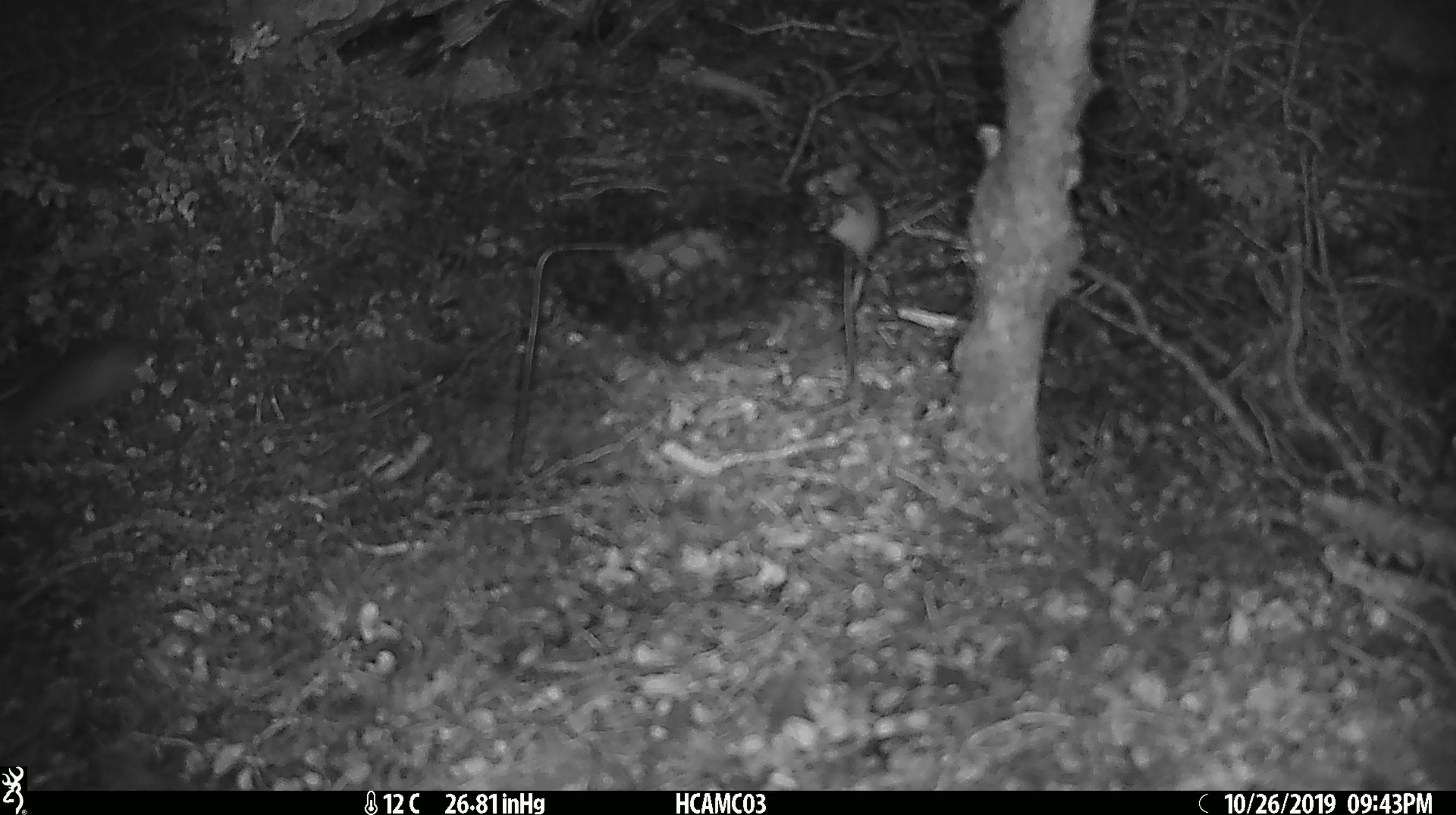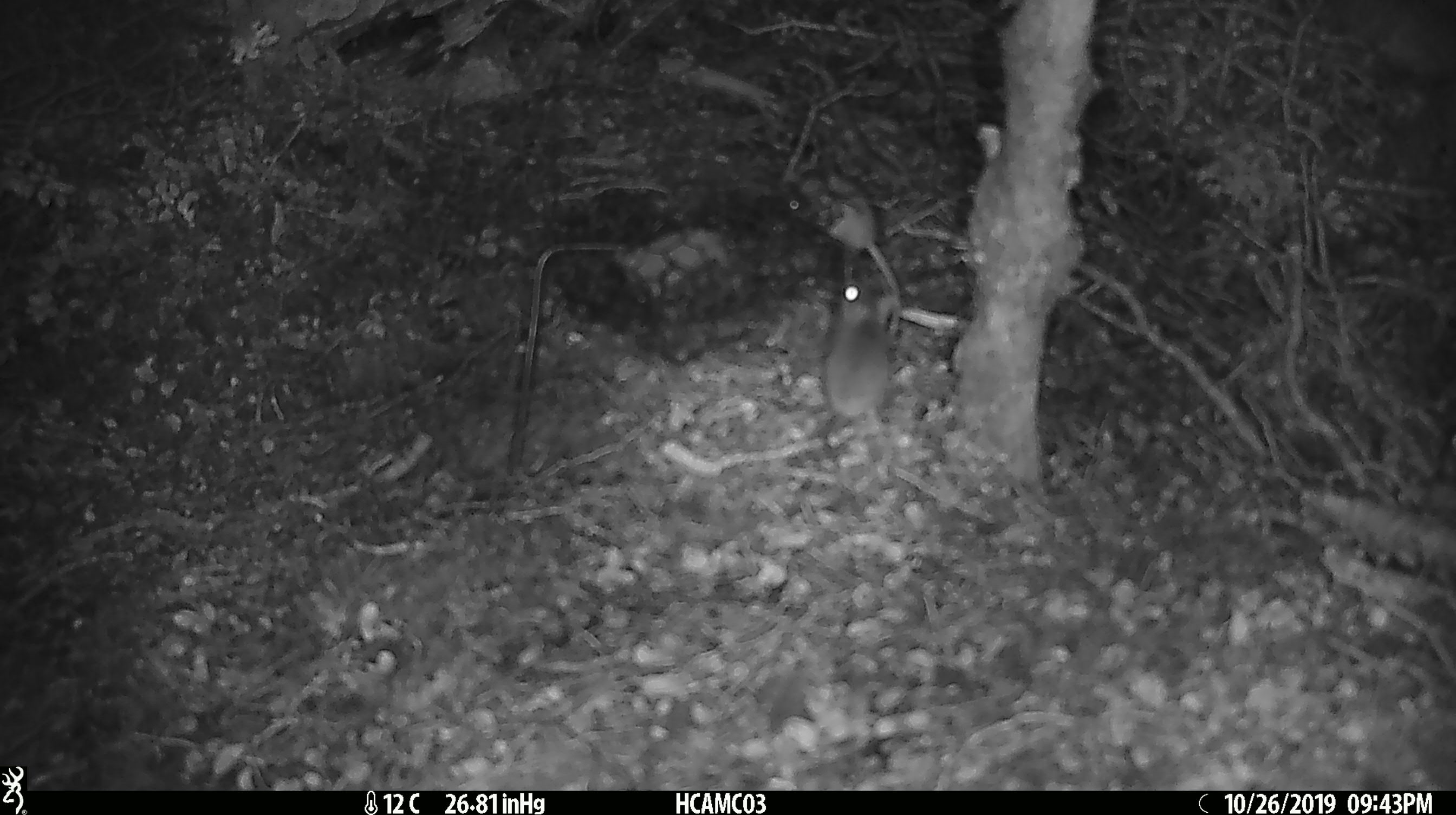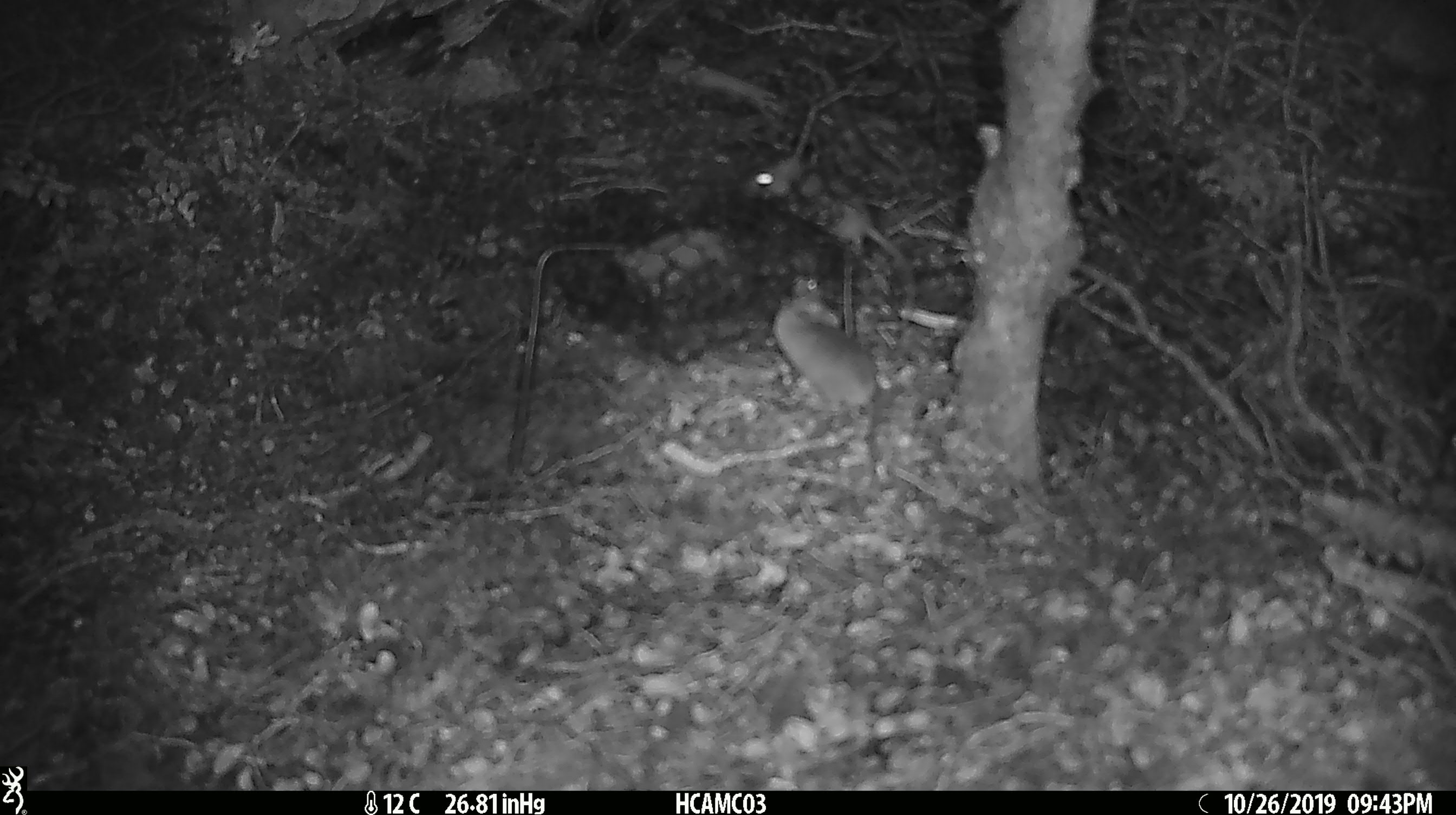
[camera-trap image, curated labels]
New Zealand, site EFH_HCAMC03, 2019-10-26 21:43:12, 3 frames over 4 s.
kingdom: Animalia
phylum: Chordata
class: Mammalia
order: Rodentia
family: Muridae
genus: Mus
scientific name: Mus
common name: mouse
Mouse (Mus).